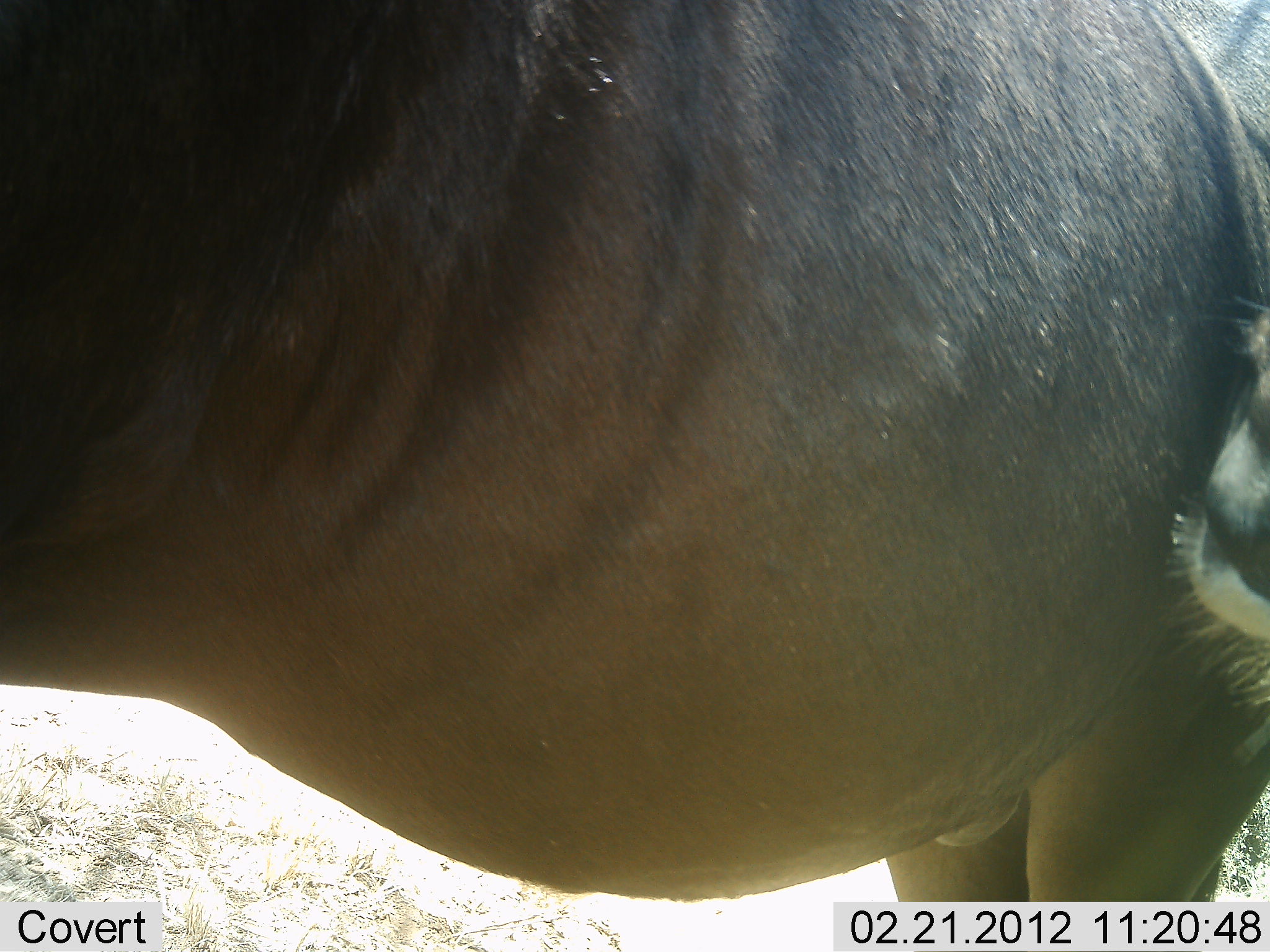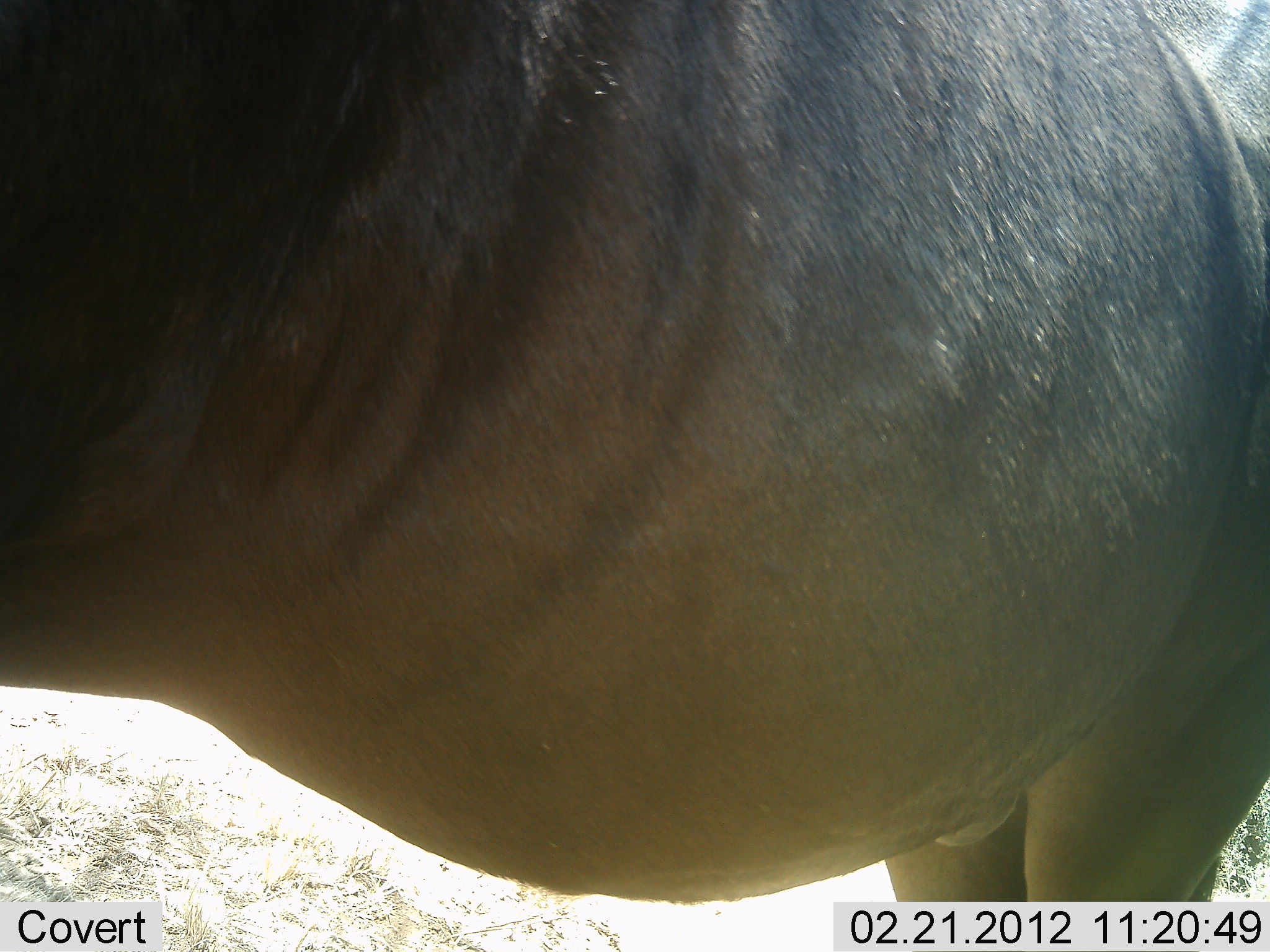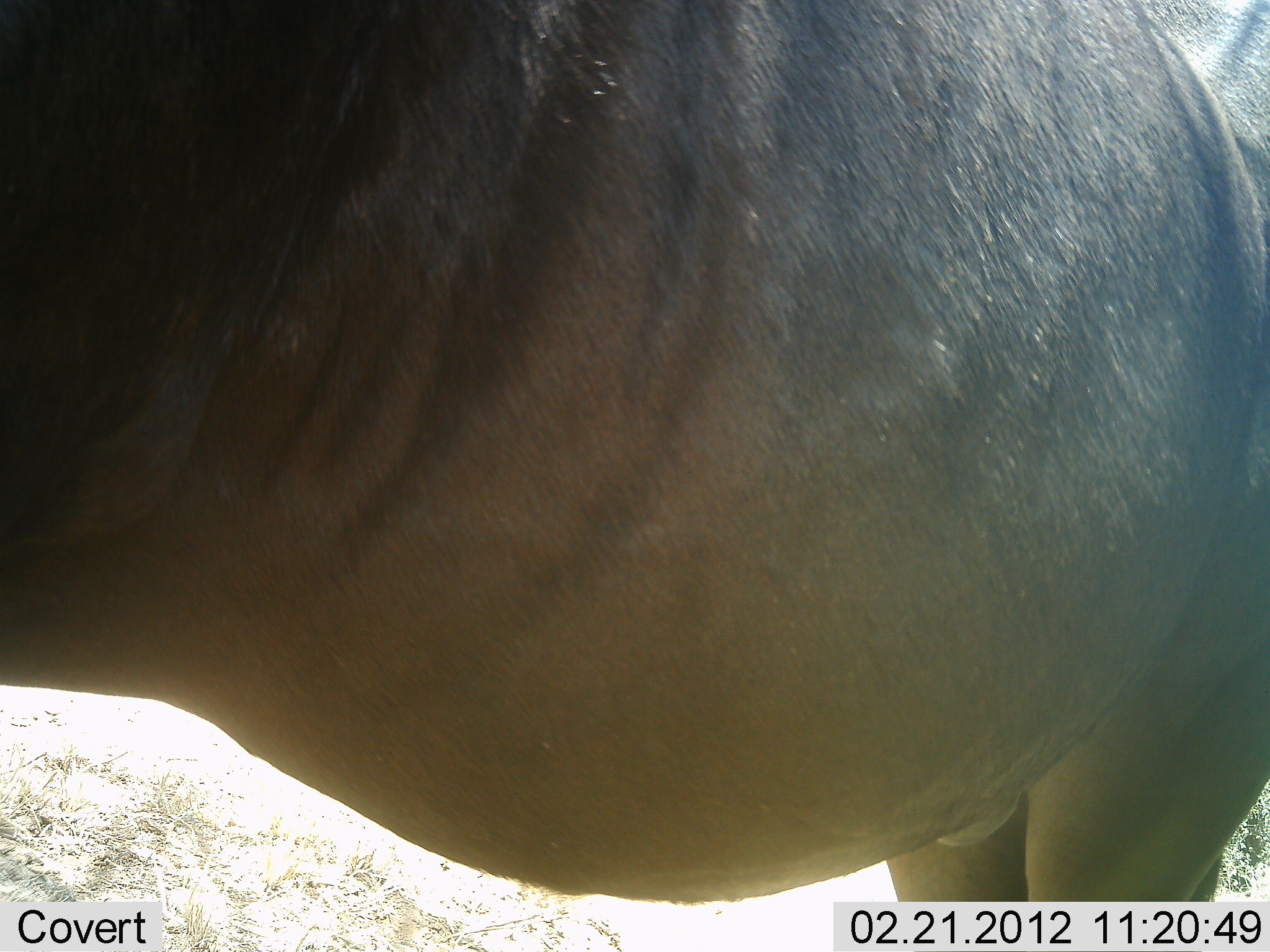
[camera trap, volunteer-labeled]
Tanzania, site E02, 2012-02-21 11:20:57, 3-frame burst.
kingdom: Animalia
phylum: Chordata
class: Mammalia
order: Artiodactyla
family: Bovidae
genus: Connochaetes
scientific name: Connochaetes taurinus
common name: blue wildebeest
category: wildebeest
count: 1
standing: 96%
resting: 0%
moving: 4%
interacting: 0%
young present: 0%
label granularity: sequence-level